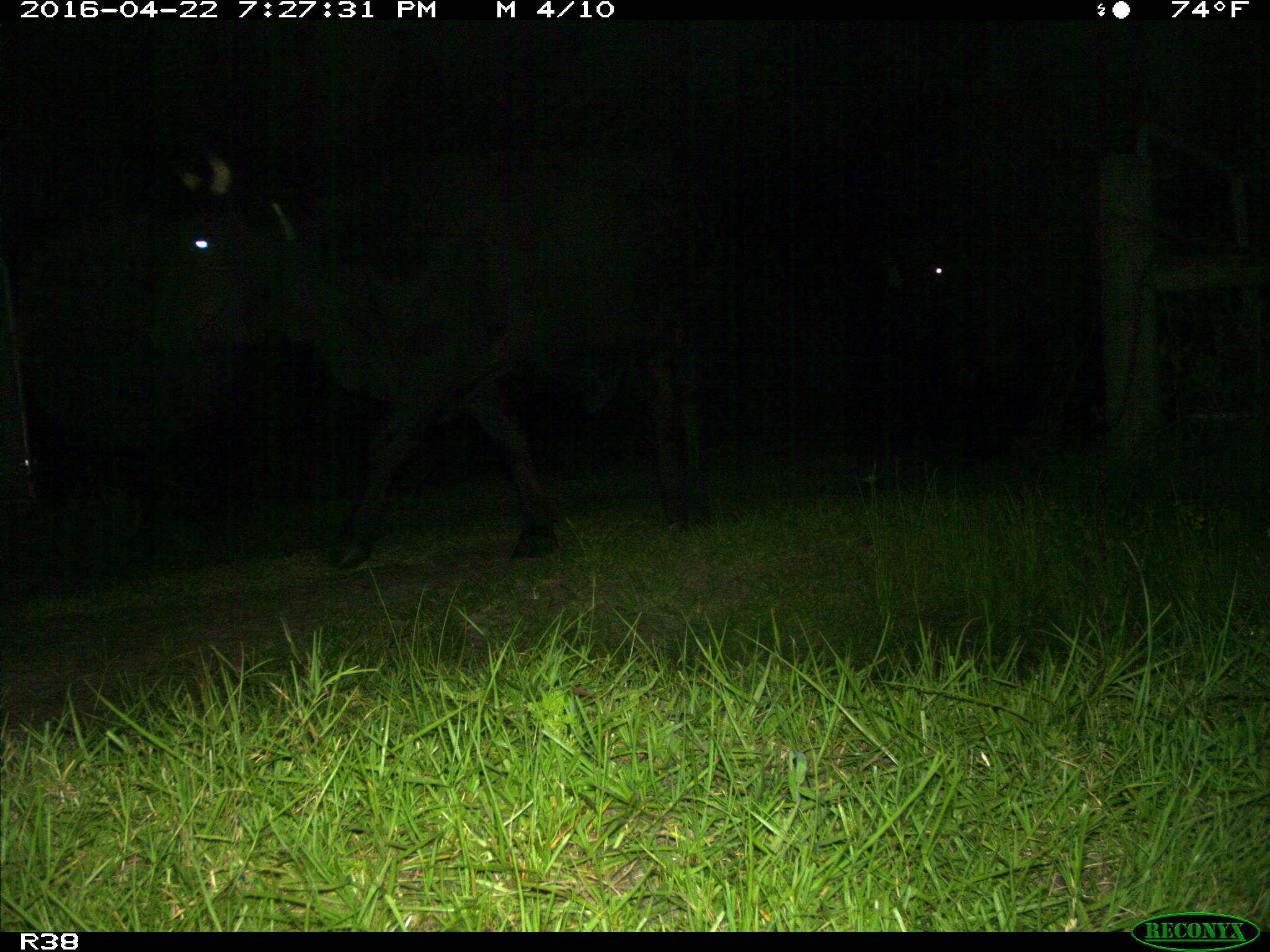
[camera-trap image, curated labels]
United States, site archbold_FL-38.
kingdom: Animalia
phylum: Chordata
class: Mammalia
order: Artiodactyla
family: Bovidae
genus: Bos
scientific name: Bos taurus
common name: domestic cow